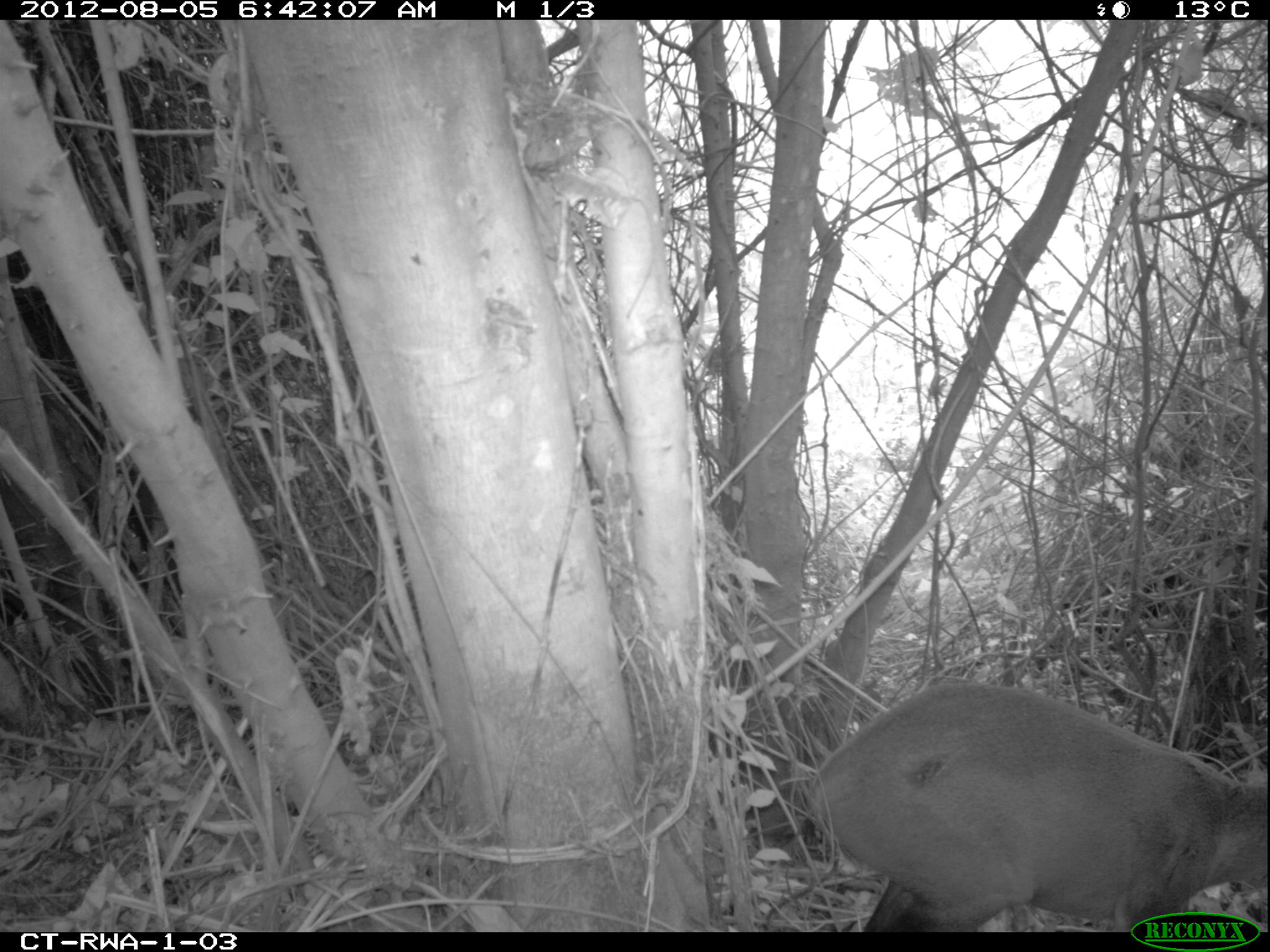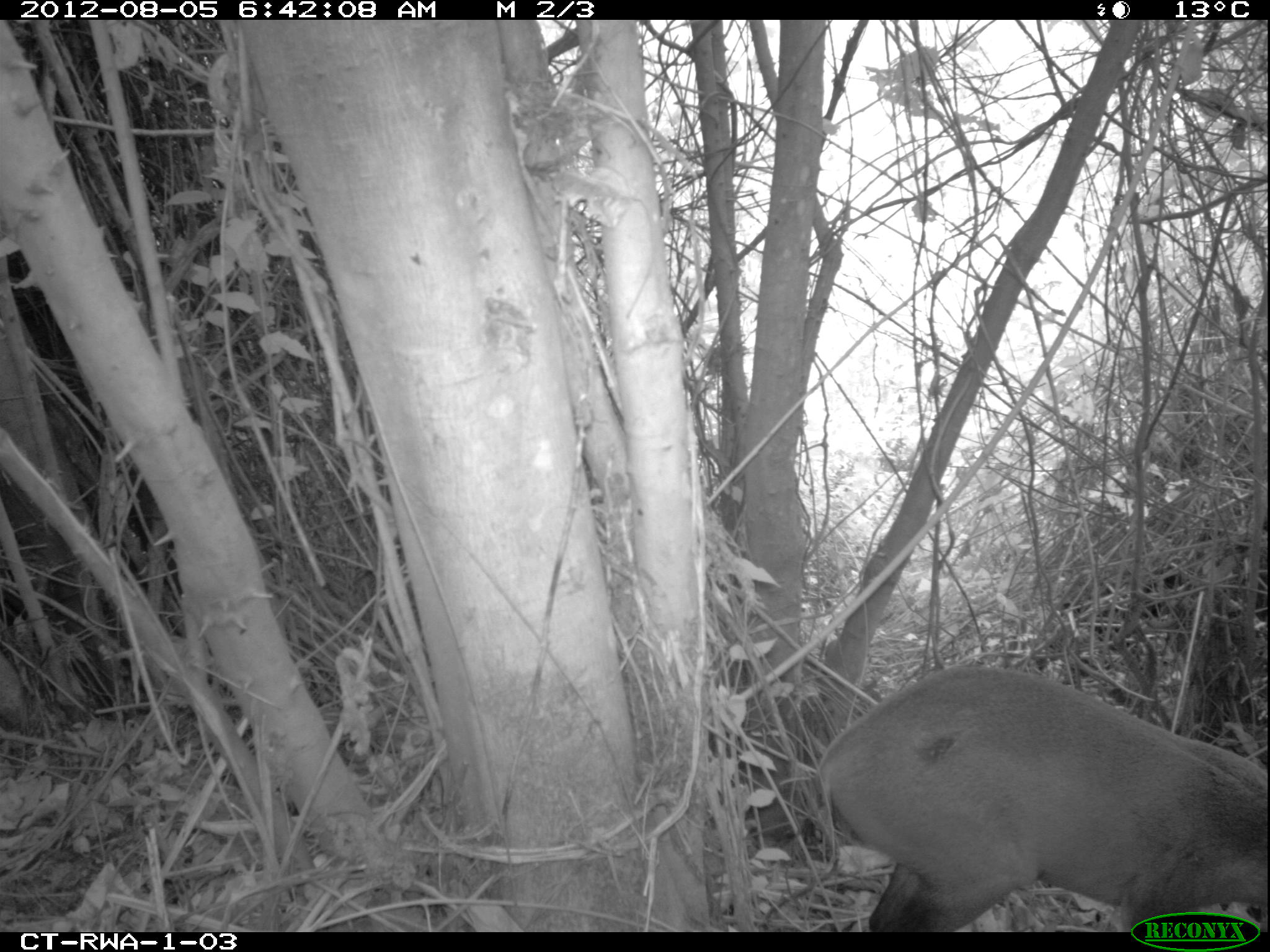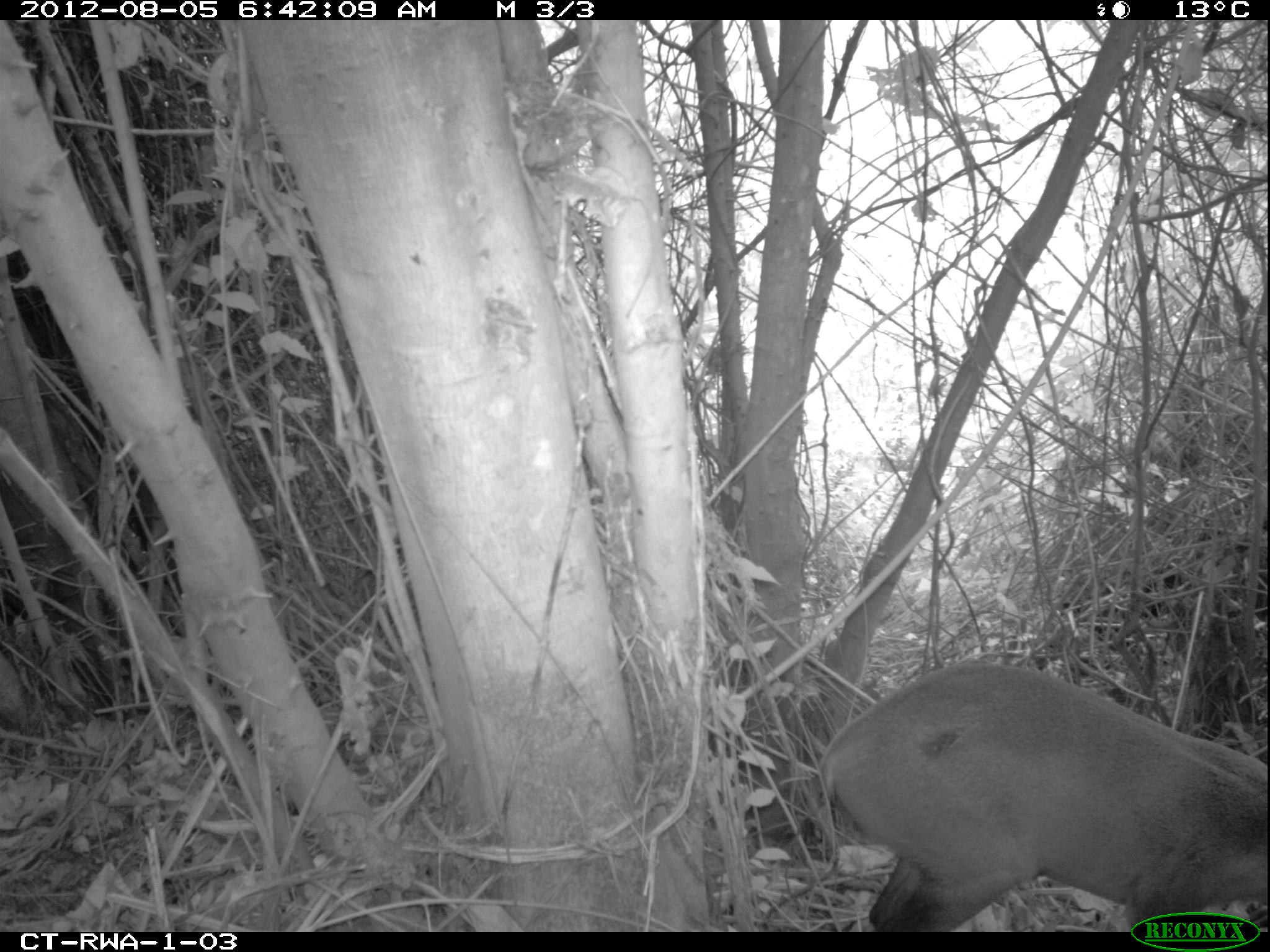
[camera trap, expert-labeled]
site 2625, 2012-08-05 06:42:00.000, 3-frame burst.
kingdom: Animalia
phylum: Chordata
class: Mammalia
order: Artiodactyla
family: Bovidae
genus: Cephalophus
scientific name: Cephalophus nigrifrons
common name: black-fronted duiker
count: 1